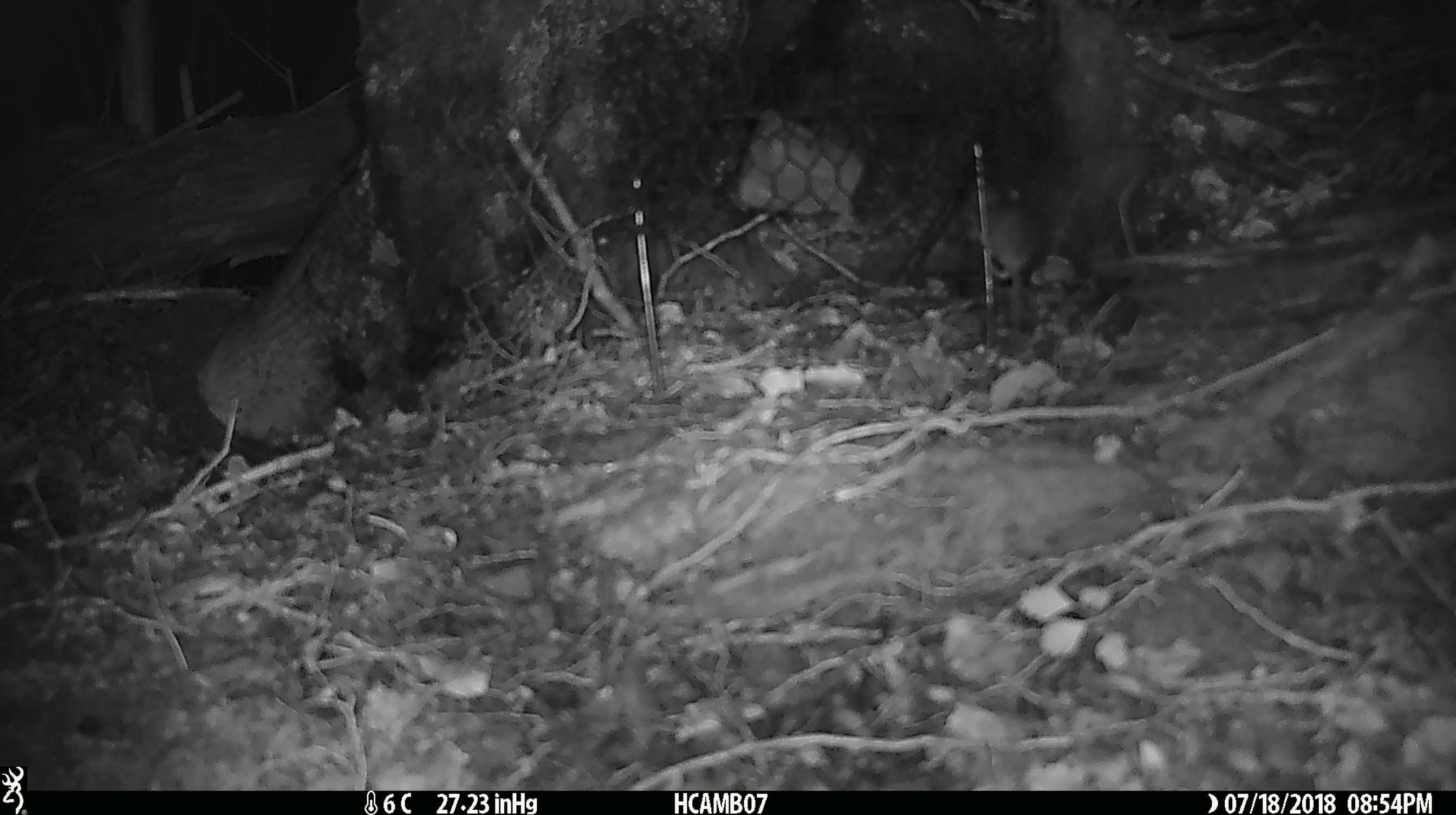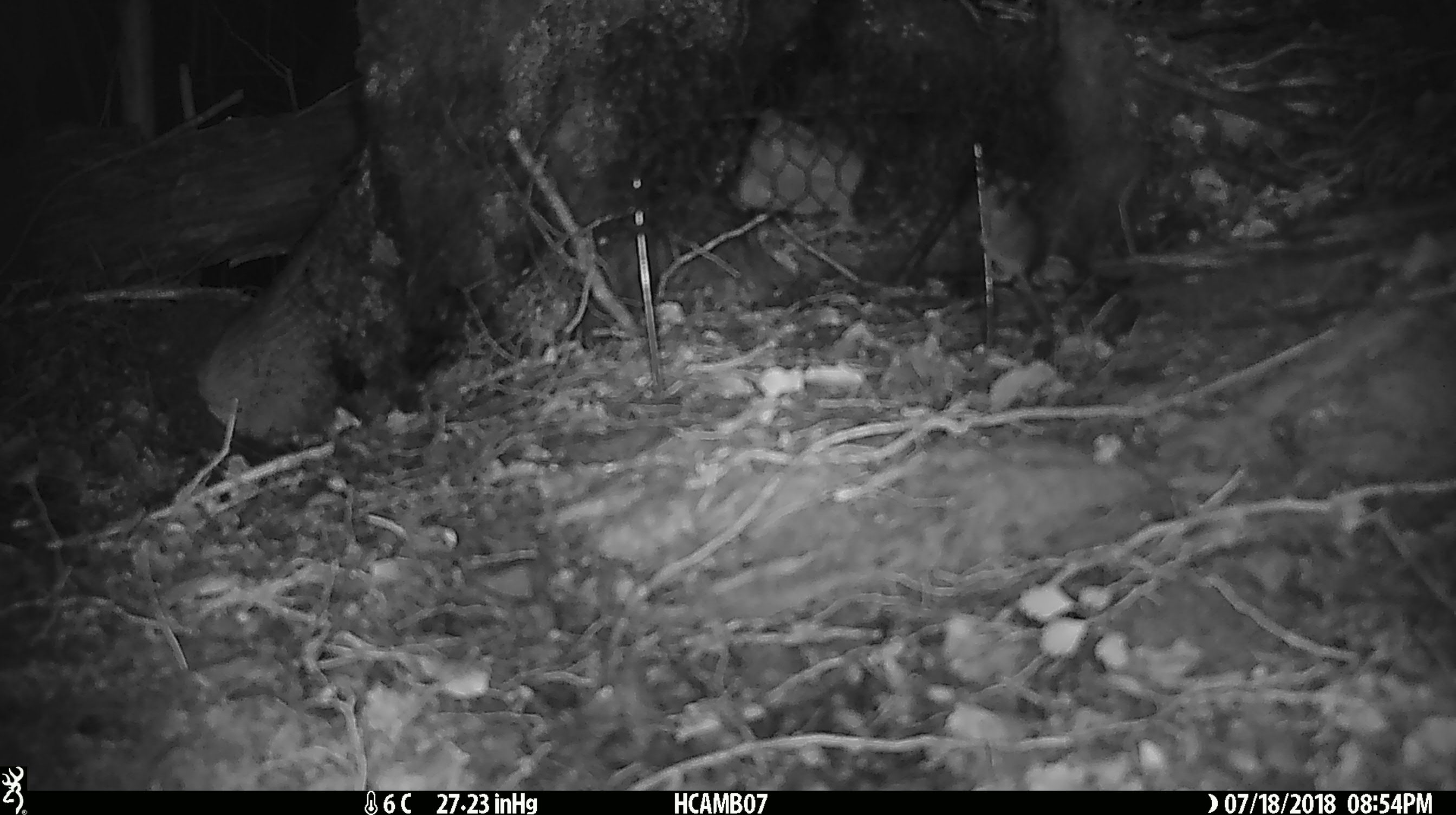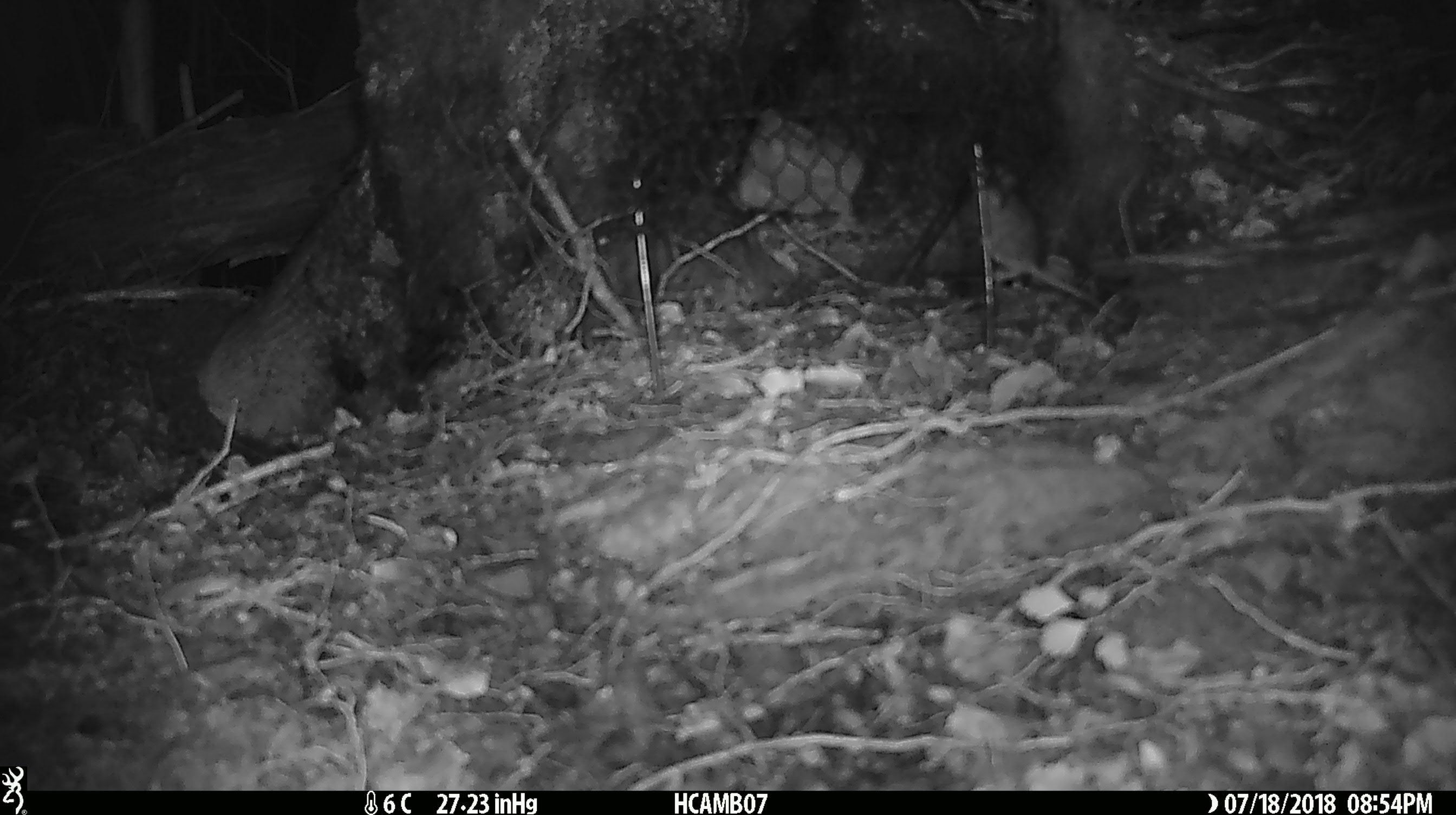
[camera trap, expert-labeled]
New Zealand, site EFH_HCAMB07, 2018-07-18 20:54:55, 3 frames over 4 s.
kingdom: Animalia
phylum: Chordata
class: Mammalia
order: Rodentia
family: Muridae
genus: Mus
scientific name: Mus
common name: mouse